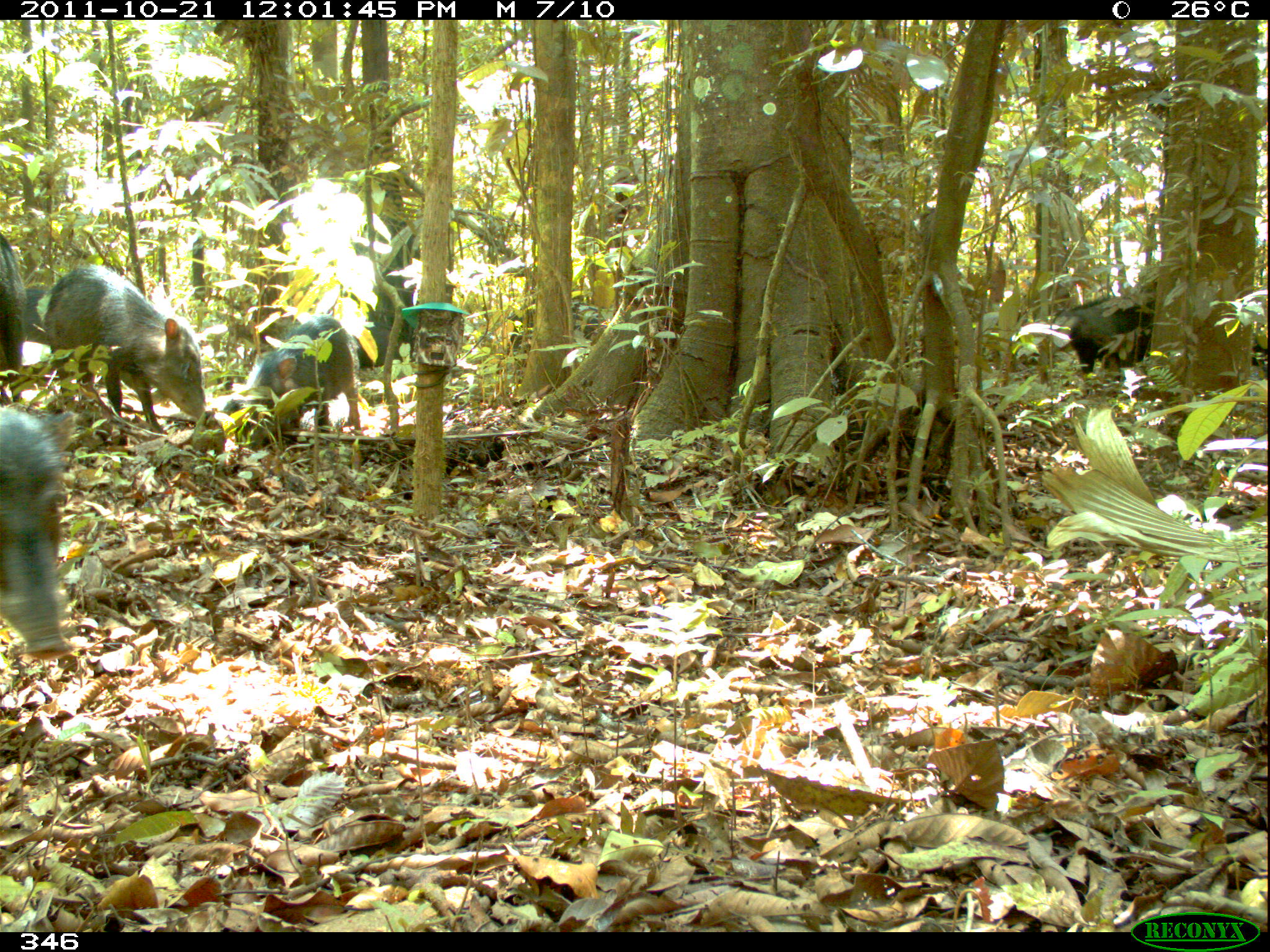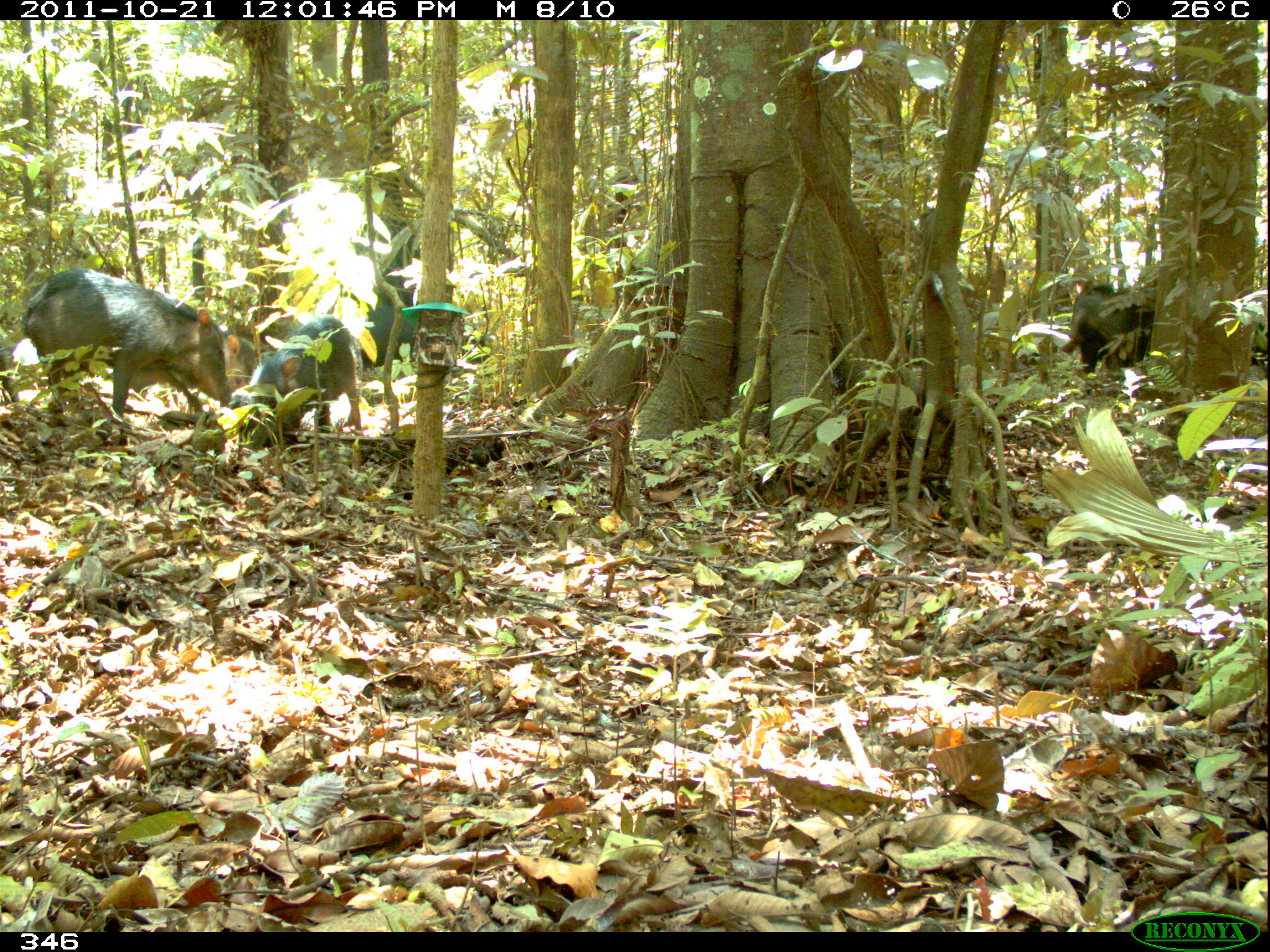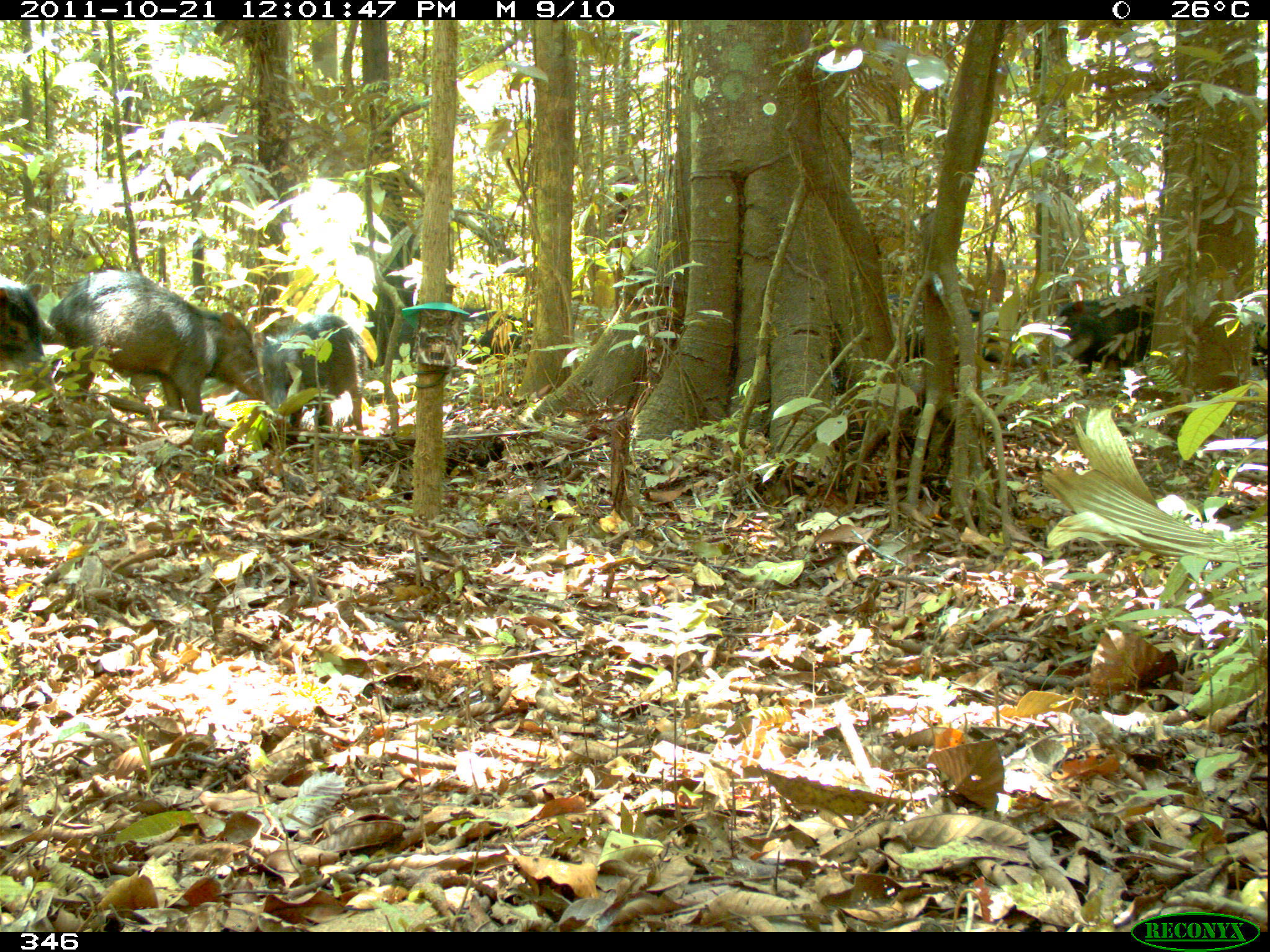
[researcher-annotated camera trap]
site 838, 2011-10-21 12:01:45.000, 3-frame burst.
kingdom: Animalia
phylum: Chordata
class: Mammalia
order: Artiodactyla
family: Tayassuidae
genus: Tayassu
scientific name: Tayassu pecari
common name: white-lipped peccary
Tayassu pecari (white-lipped peccary).